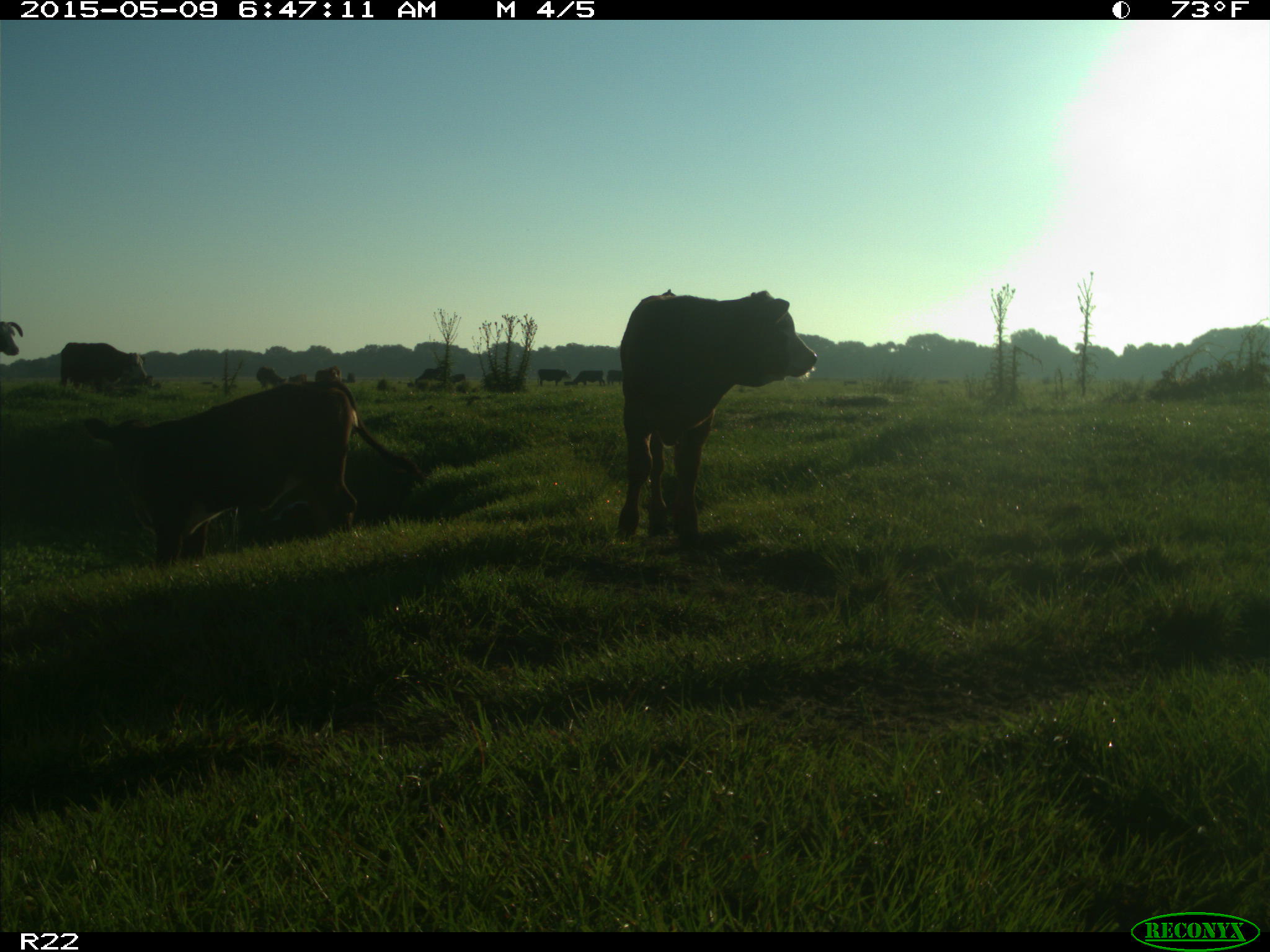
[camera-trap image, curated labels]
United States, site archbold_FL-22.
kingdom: Animalia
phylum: Chordata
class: Mammalia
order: Artiodactyla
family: Bovidae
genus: Bos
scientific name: Bos taurus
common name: domestic cow